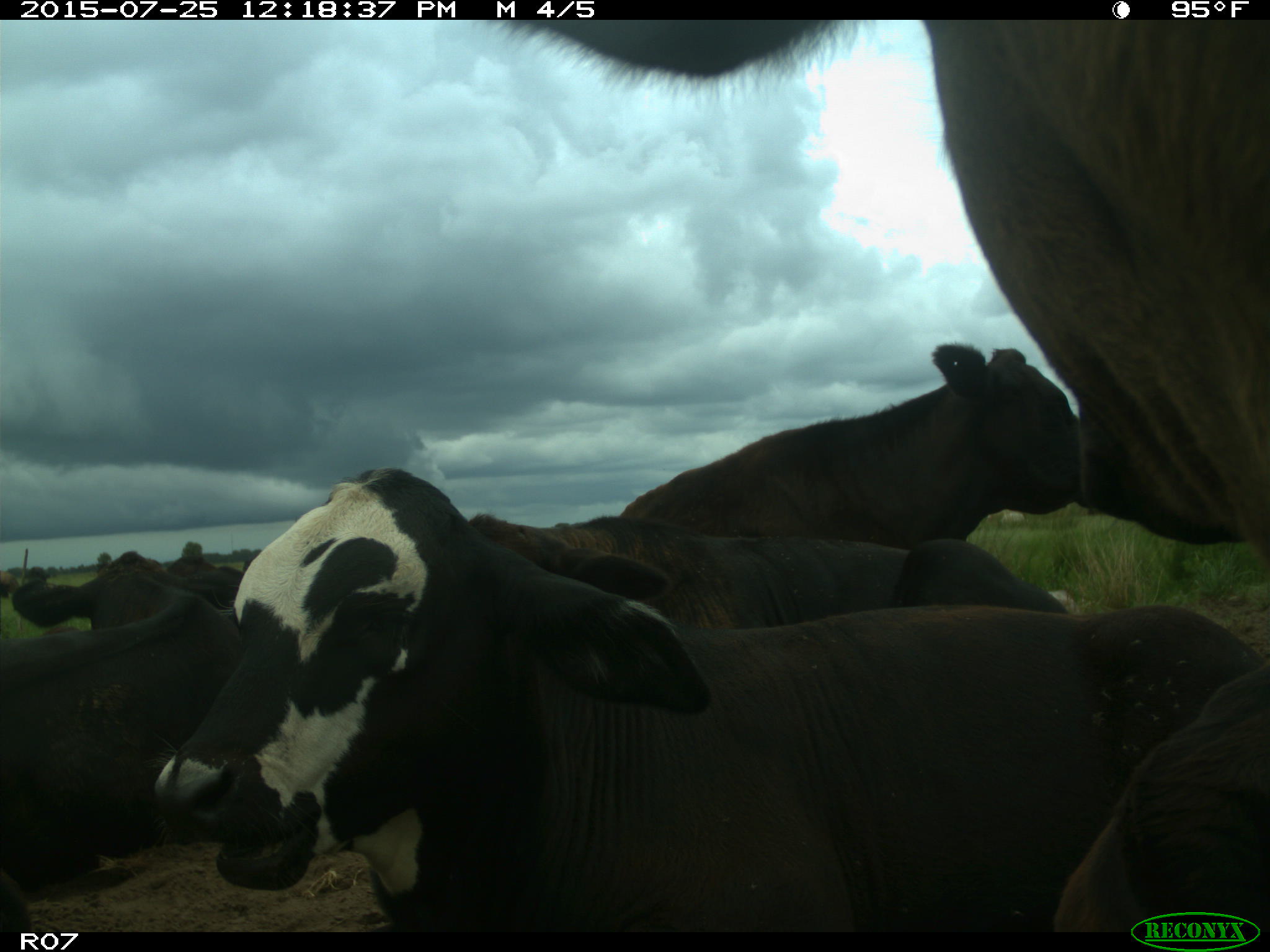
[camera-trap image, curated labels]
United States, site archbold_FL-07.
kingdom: Animalia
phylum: Chordata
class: Mammalia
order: Artiodactyla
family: Bovidae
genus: Bos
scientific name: Bos taurus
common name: domestic cow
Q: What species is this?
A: Bos taurus (domestic cow).